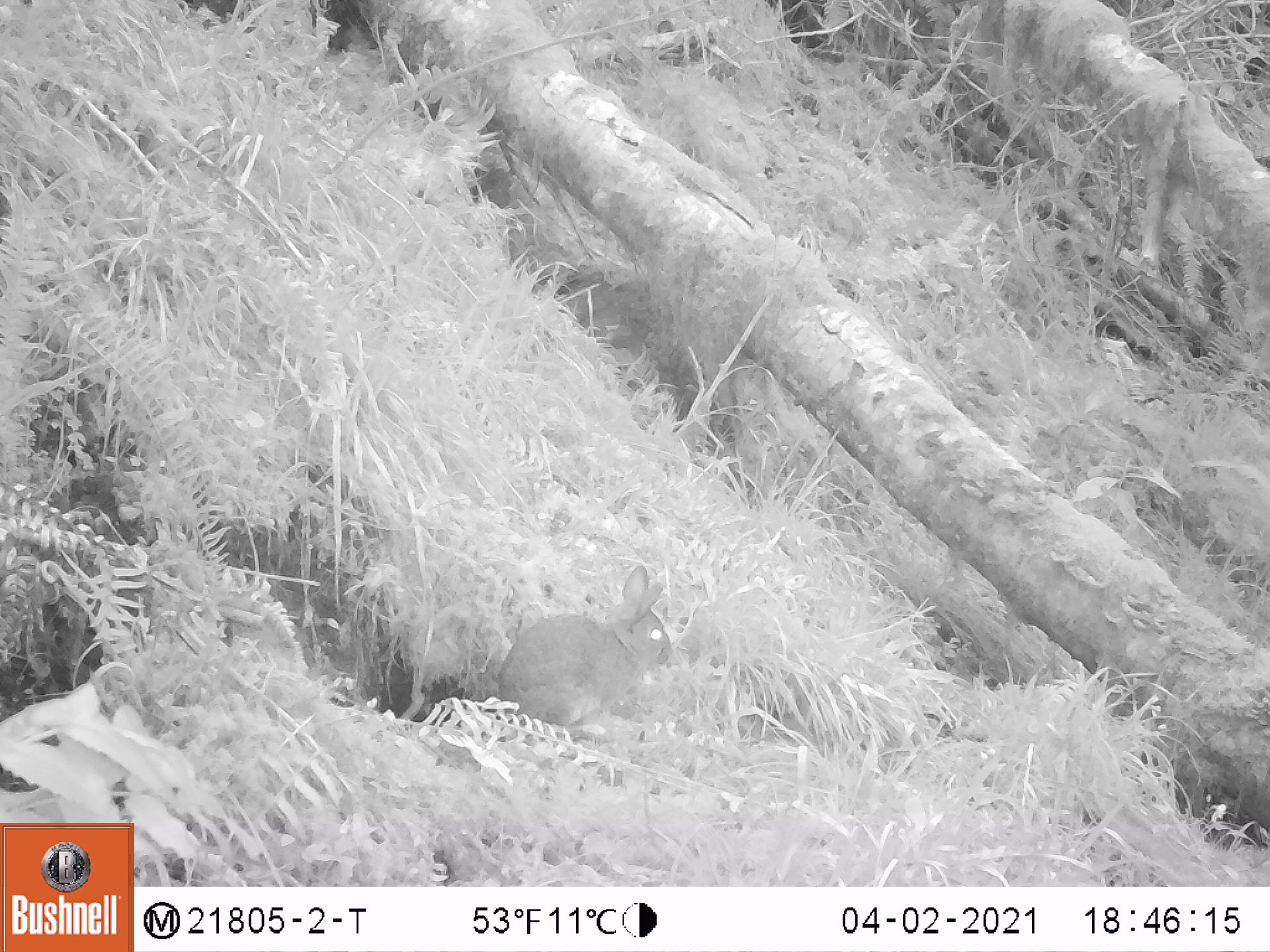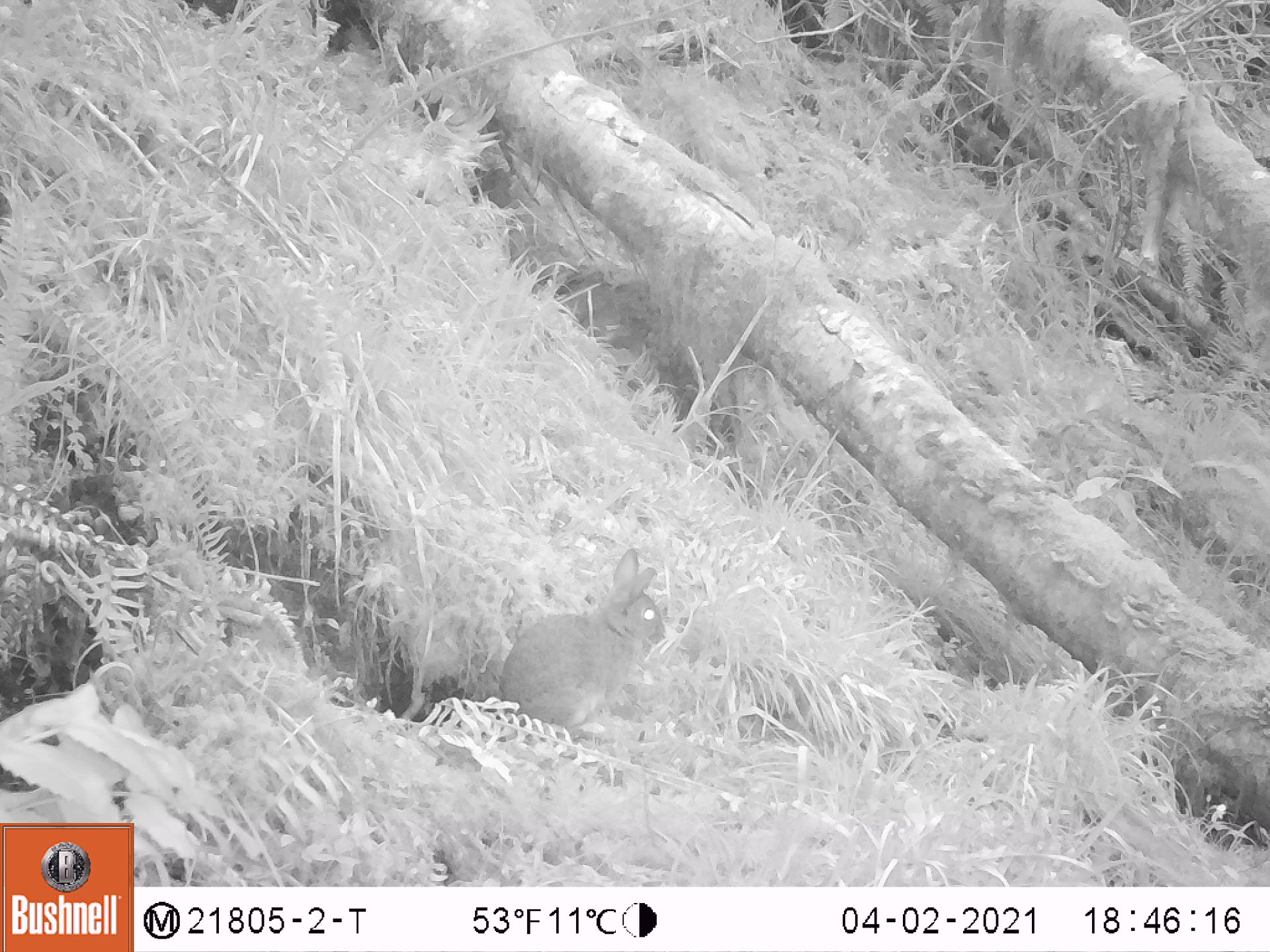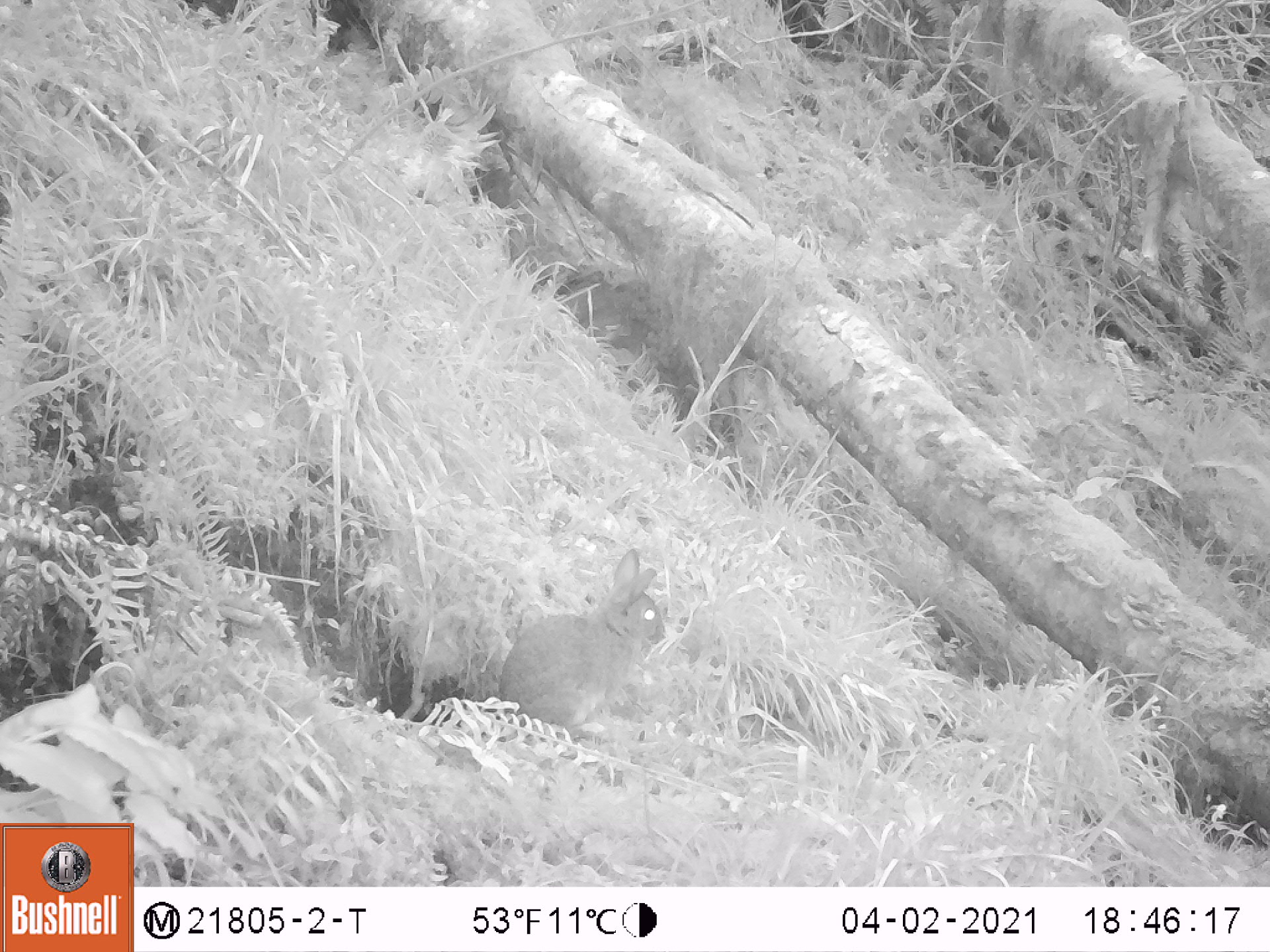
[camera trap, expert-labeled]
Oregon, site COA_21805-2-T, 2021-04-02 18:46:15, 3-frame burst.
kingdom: Animalia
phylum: Chordata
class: Mammalia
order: Lagomorpha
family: Leporidae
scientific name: Leporidae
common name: hares and rabbits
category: leporidae family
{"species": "leporidae family (hares and rabbits) (Leporidae)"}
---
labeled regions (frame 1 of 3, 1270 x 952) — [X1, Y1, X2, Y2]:
leporidae family: [497, 559, 674, 739]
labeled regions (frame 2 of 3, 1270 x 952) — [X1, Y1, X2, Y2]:
leporidae family: [492, 547, 672, 736]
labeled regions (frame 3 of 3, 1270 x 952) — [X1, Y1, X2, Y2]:
leporidae family: [497, 542, 678, 732]